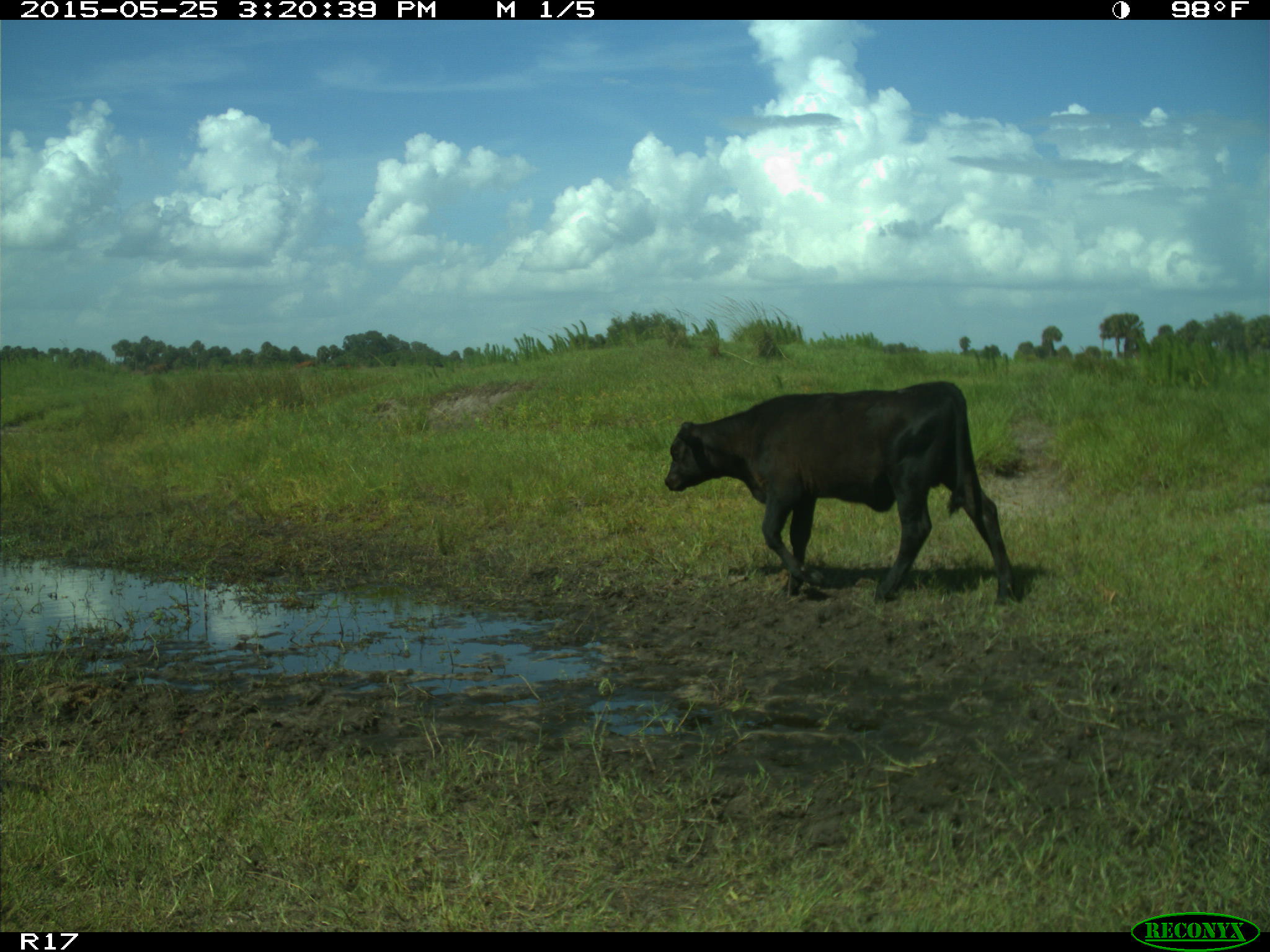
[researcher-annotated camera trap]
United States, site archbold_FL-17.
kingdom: Animalia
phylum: Chordata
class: Mammalia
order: Artiodactyla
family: Bovidae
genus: Bos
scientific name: Bos taurus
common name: domestic cow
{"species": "Bos taurus (domestic cow)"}